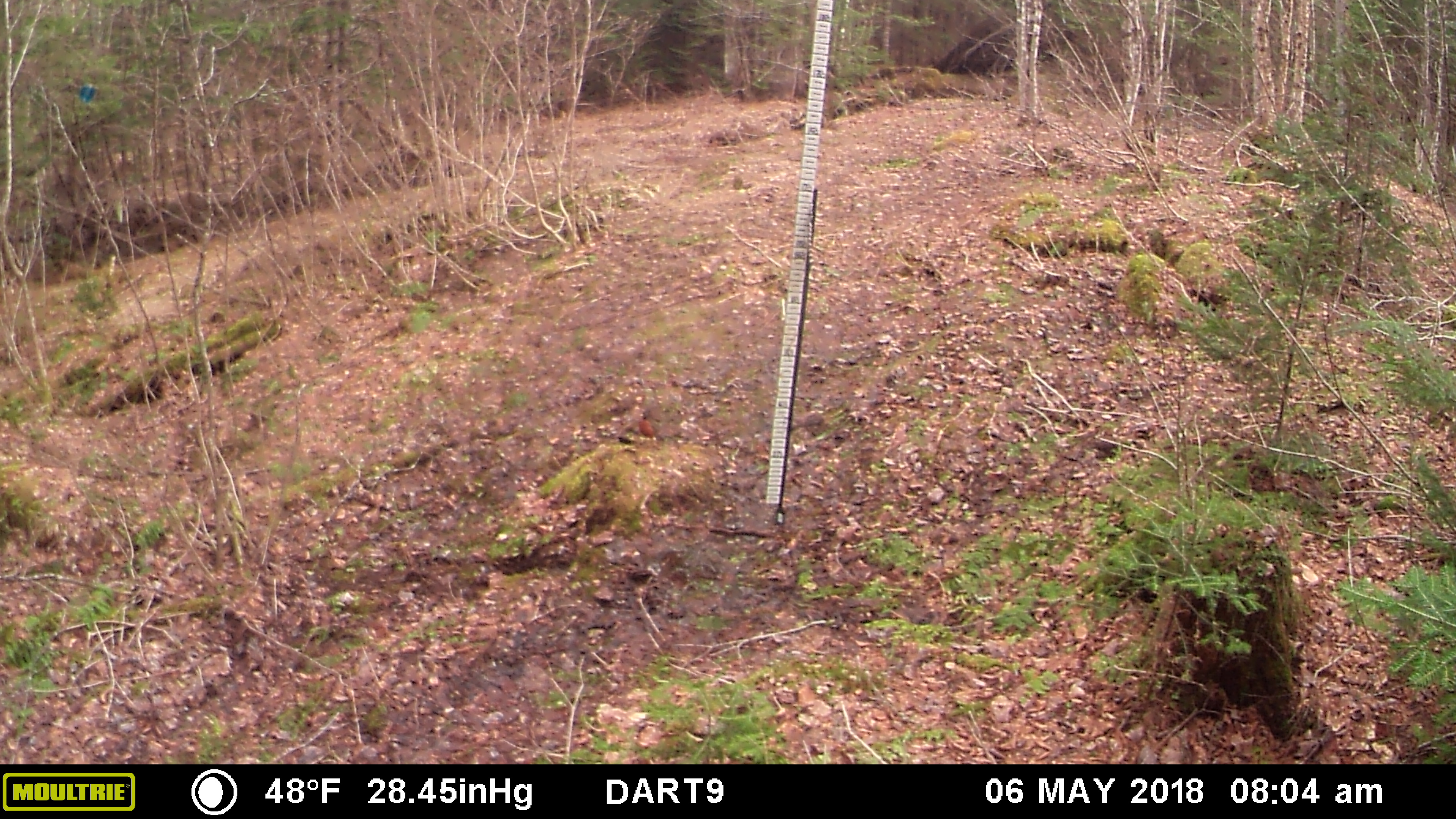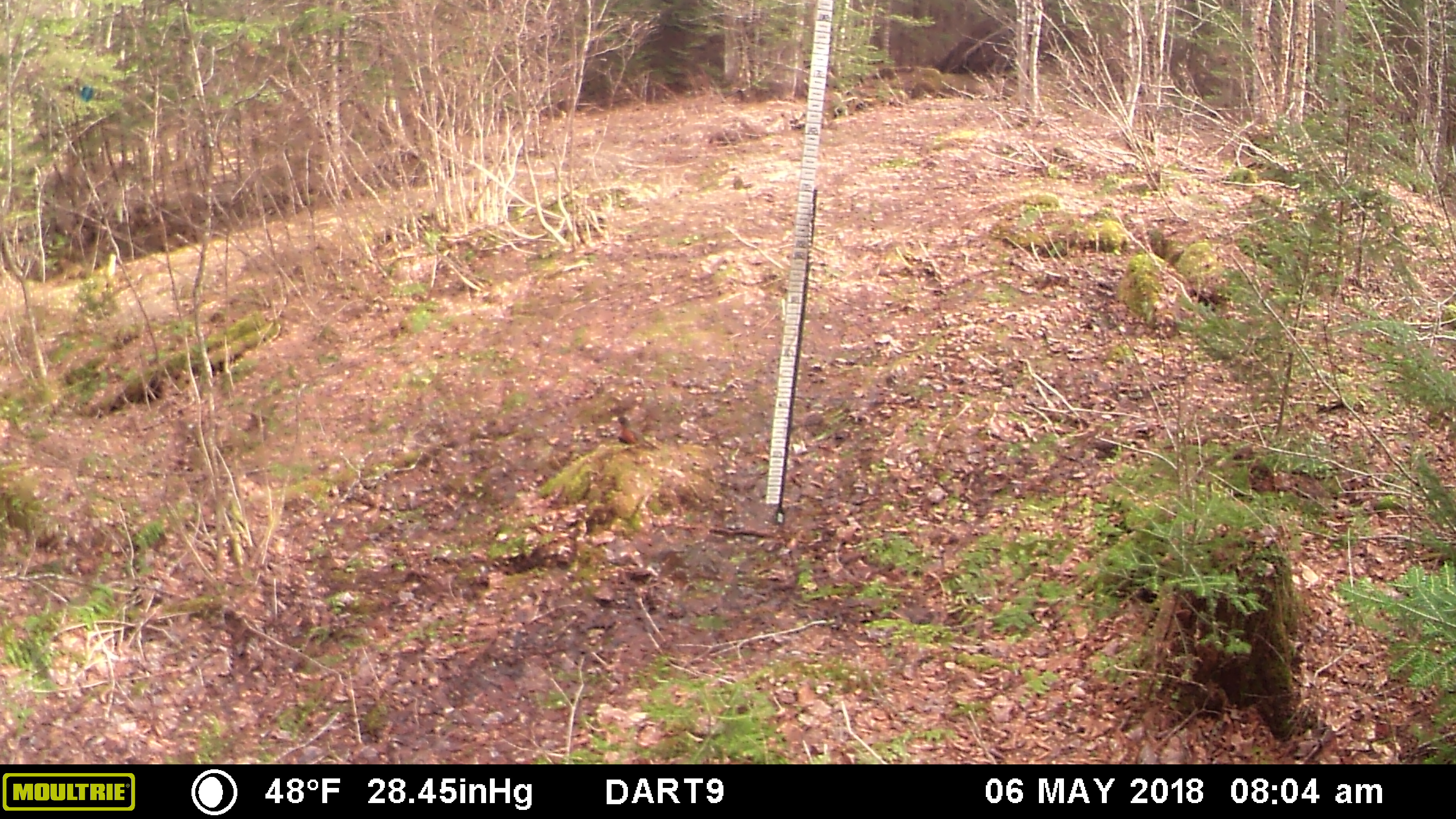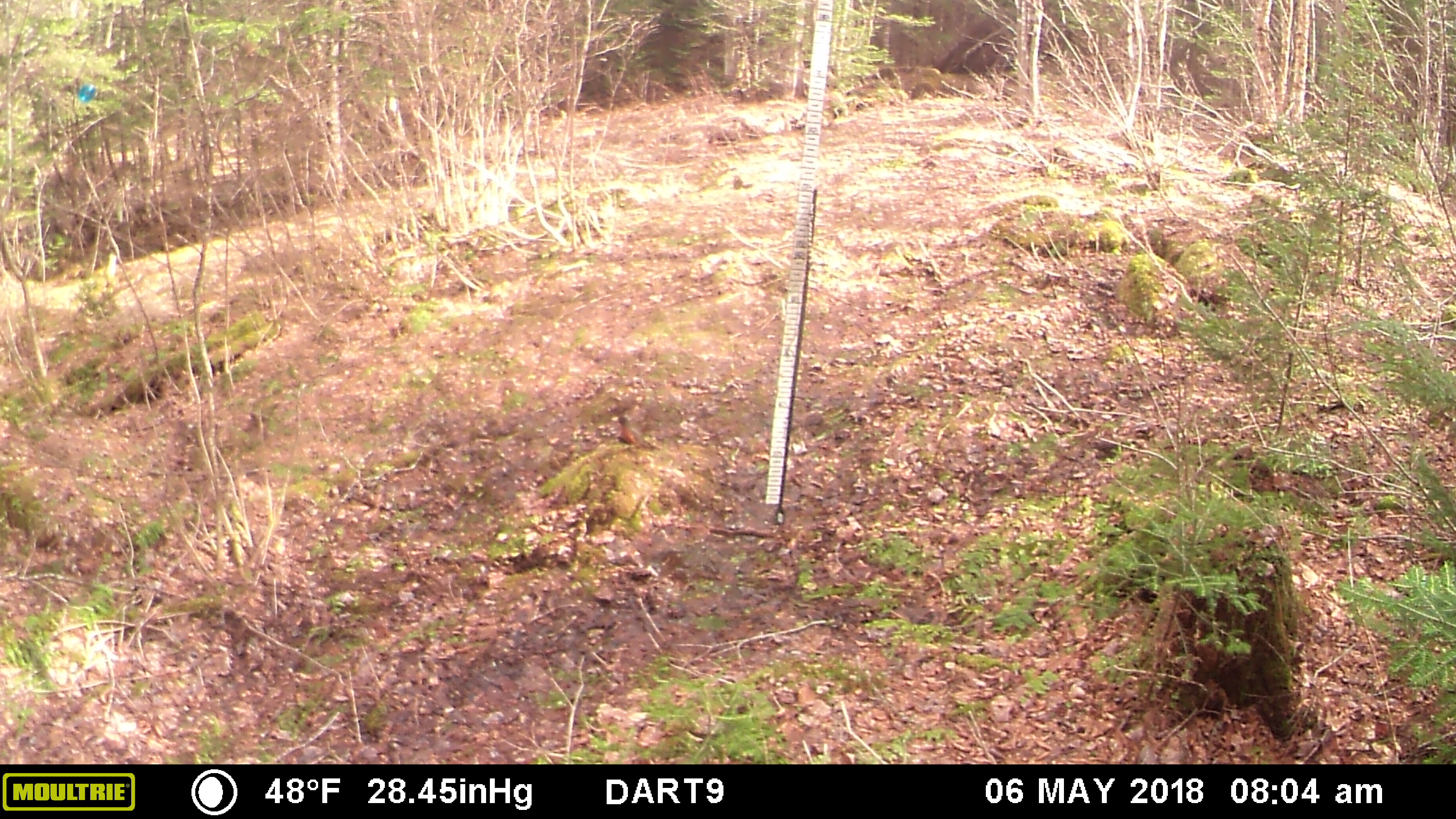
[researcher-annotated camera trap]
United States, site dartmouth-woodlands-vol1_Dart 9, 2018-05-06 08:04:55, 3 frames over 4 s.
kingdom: Animalia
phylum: Chordata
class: Aves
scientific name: Aves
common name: bird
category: bird sp.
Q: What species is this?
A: Bird sp. (bird) (Aves).